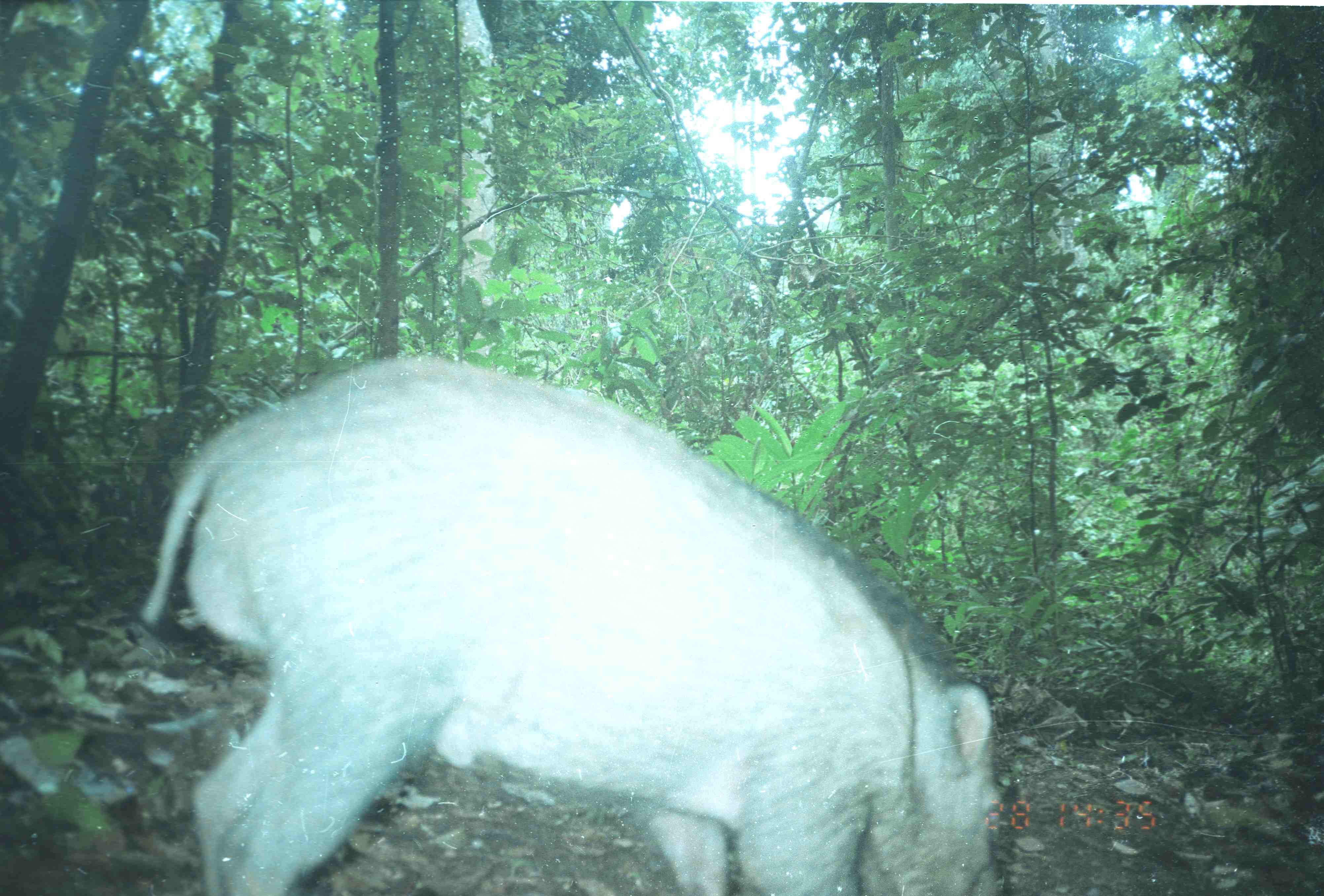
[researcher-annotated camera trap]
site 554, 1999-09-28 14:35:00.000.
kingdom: Animalia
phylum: Chordata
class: Mammalia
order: Artiodactyla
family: Suidae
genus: Sus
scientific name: Sus scrofa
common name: wild boar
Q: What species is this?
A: Sus scrofa (wild boar).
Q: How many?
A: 1.